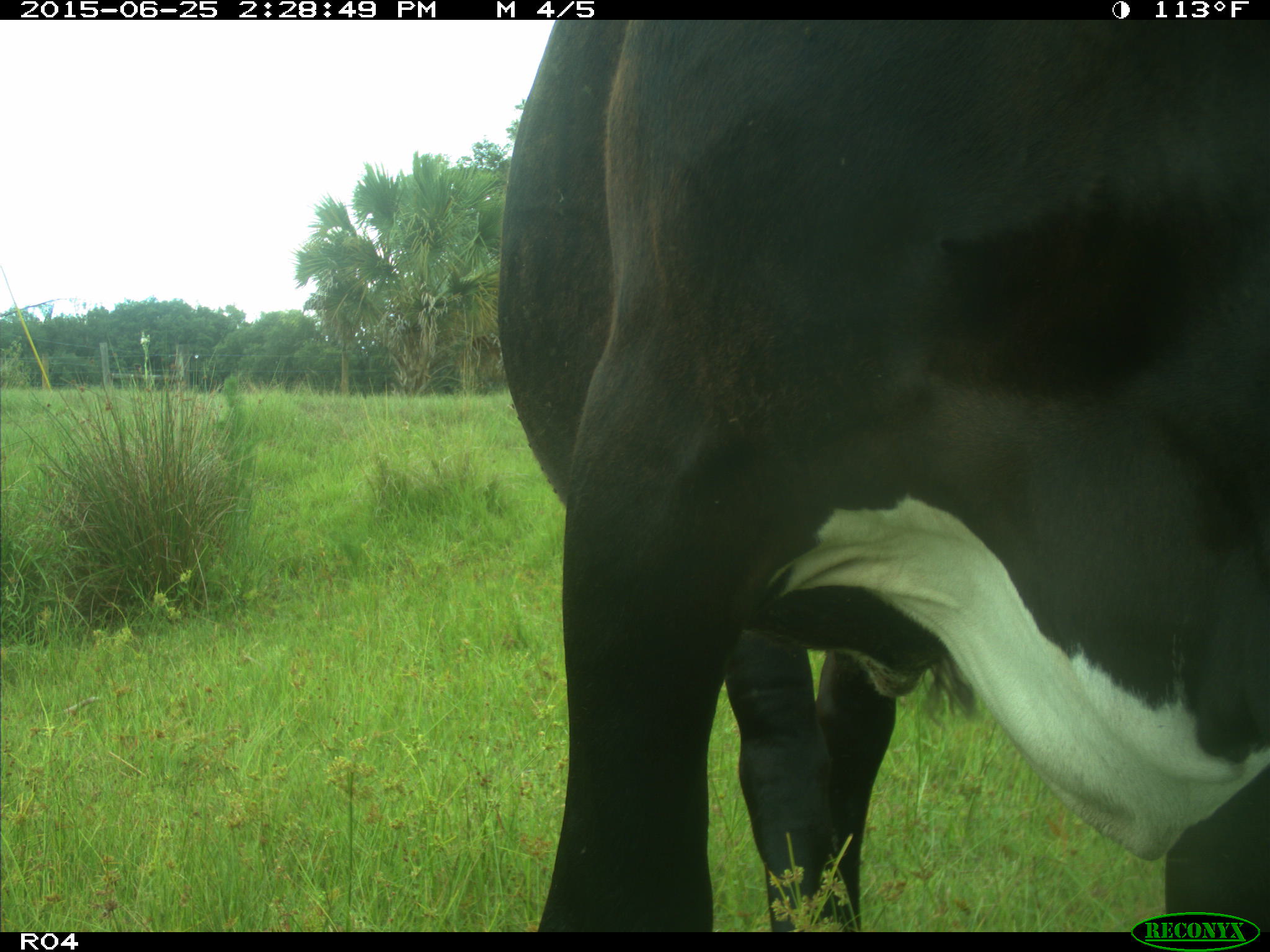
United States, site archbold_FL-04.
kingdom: Animalia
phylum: Chordata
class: Mammalia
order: Artiodactyla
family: Bovidae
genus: Bos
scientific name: Bos taurus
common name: domestic cow